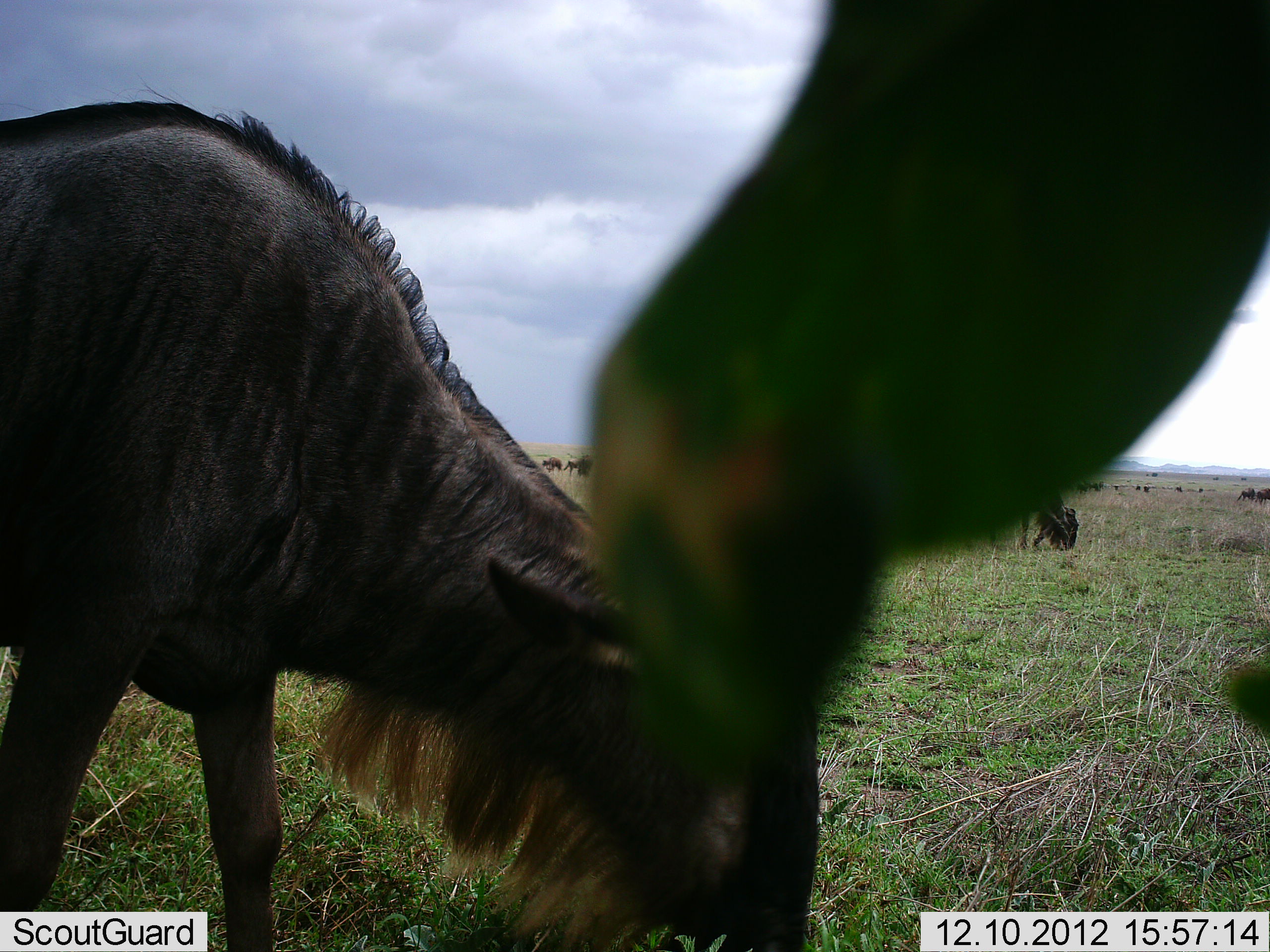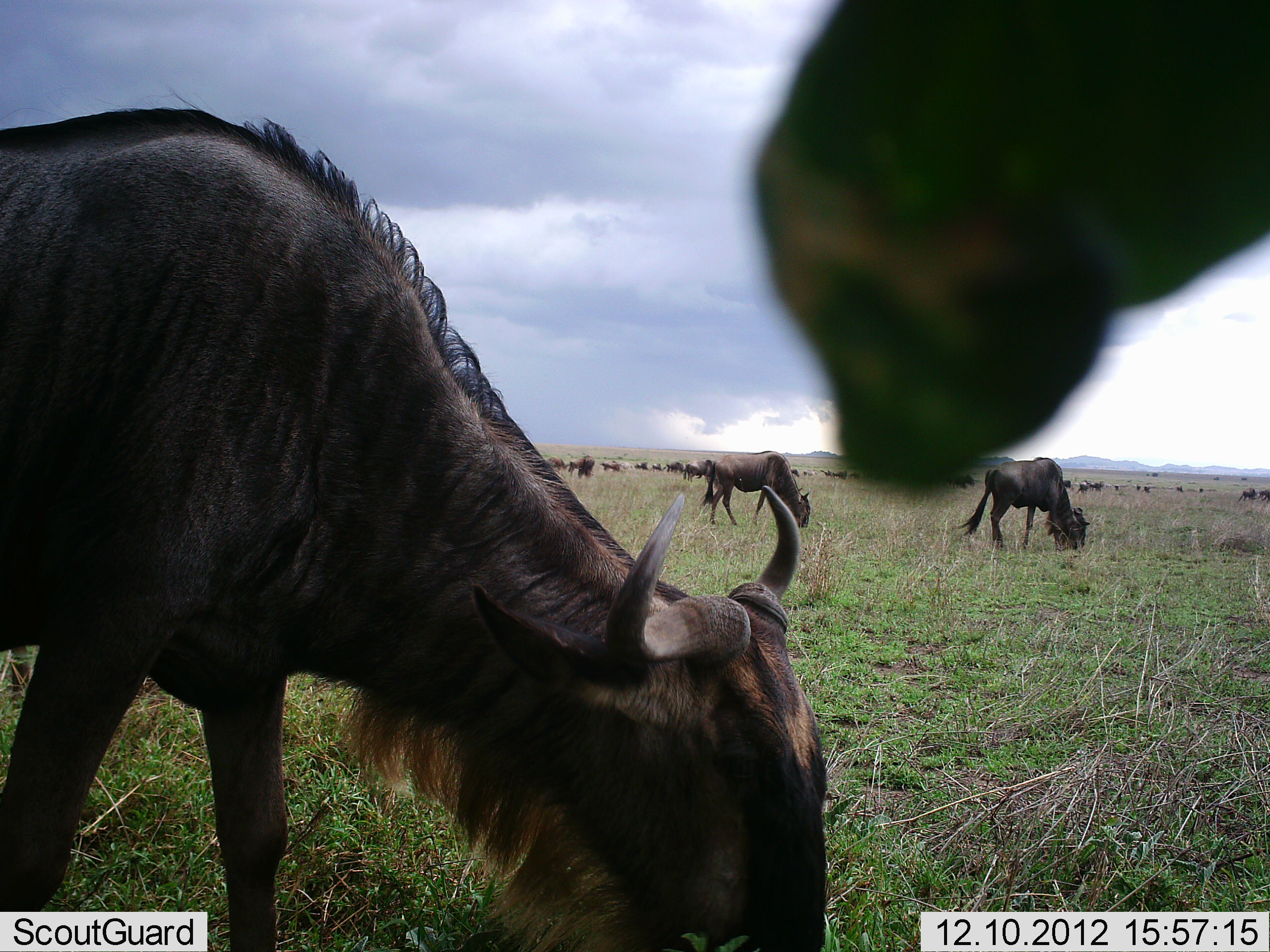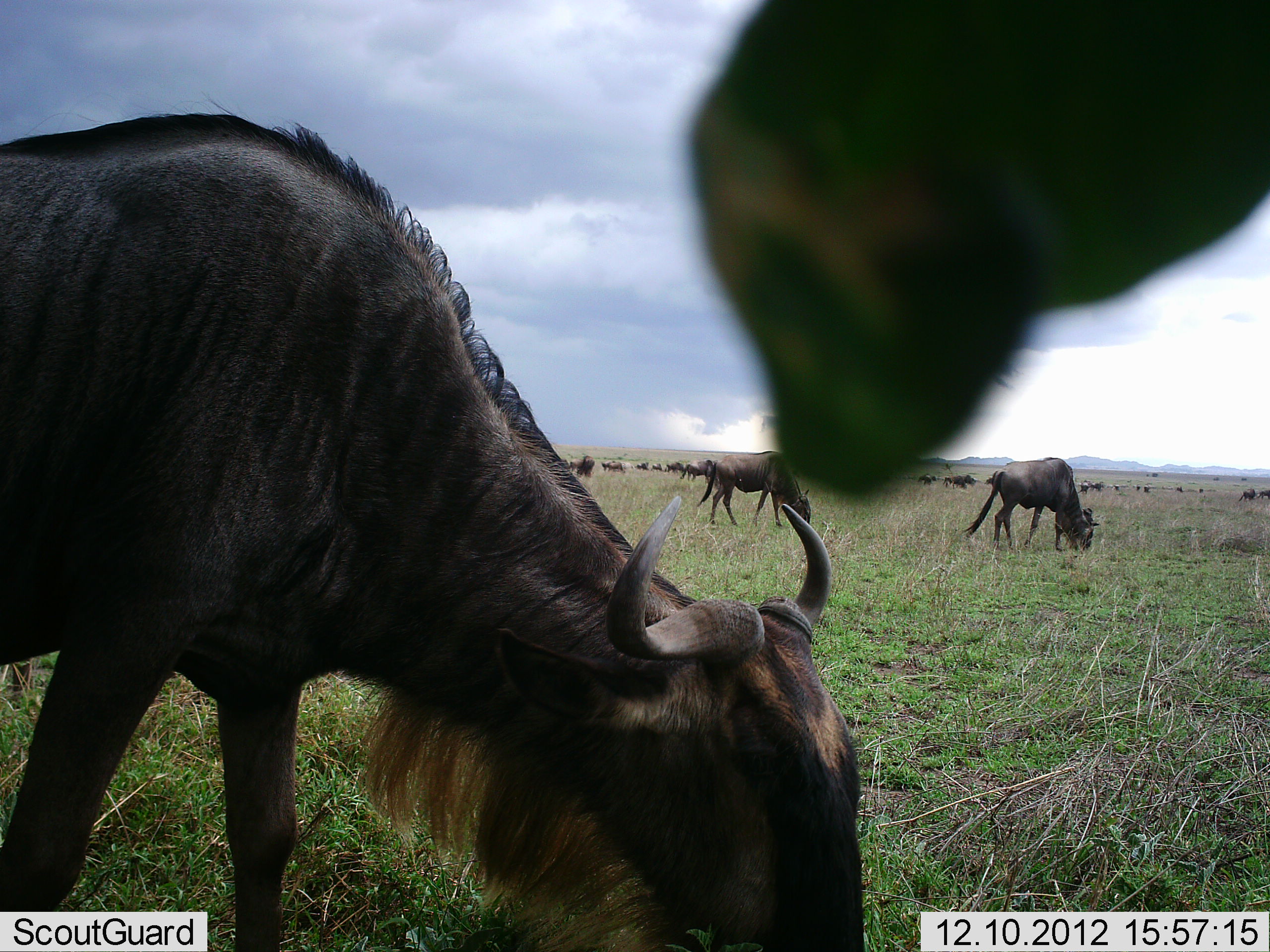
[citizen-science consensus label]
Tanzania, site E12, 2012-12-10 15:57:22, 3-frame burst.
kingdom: Animalia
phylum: Chordata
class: Mammalia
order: Artiodactyla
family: Bovidae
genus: Connochaetes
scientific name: Connochaetes taurinus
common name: blue wildebeest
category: wildebeest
Wildebeest (blue wildebeest) (Connochaetes taurinus), count 11-50. Behavior (volunteer vote fractions): standing 40%, resting 0%, moving 10%, interacting 0%. Young present (vote fraction): 0%. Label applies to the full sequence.